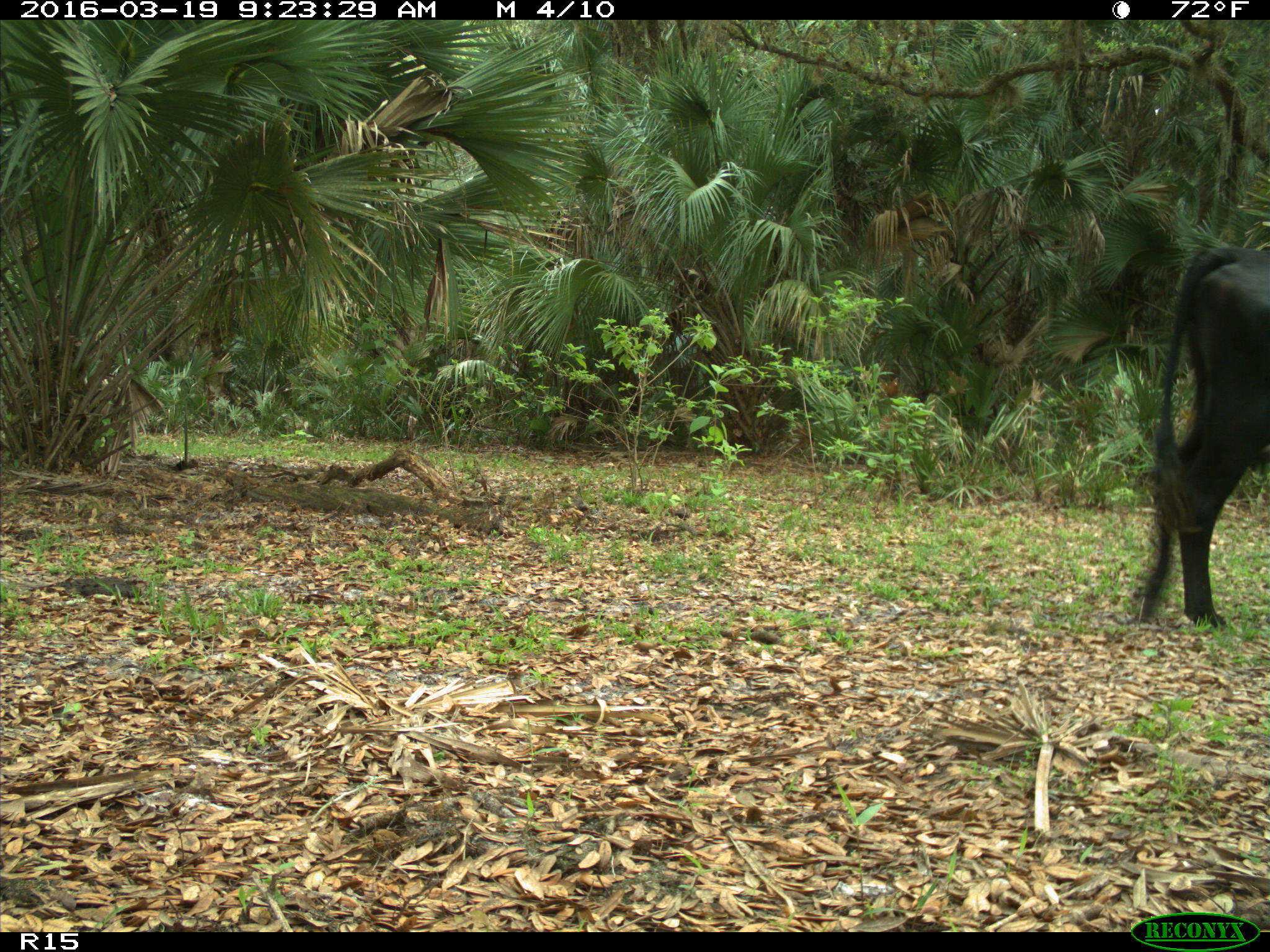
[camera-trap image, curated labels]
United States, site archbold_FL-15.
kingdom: Animalia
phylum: Chordata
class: Mammalia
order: Artiodactyla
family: Bovidae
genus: Bos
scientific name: Bos taurus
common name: domestic cow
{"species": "Bos taurus (domestic cow)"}